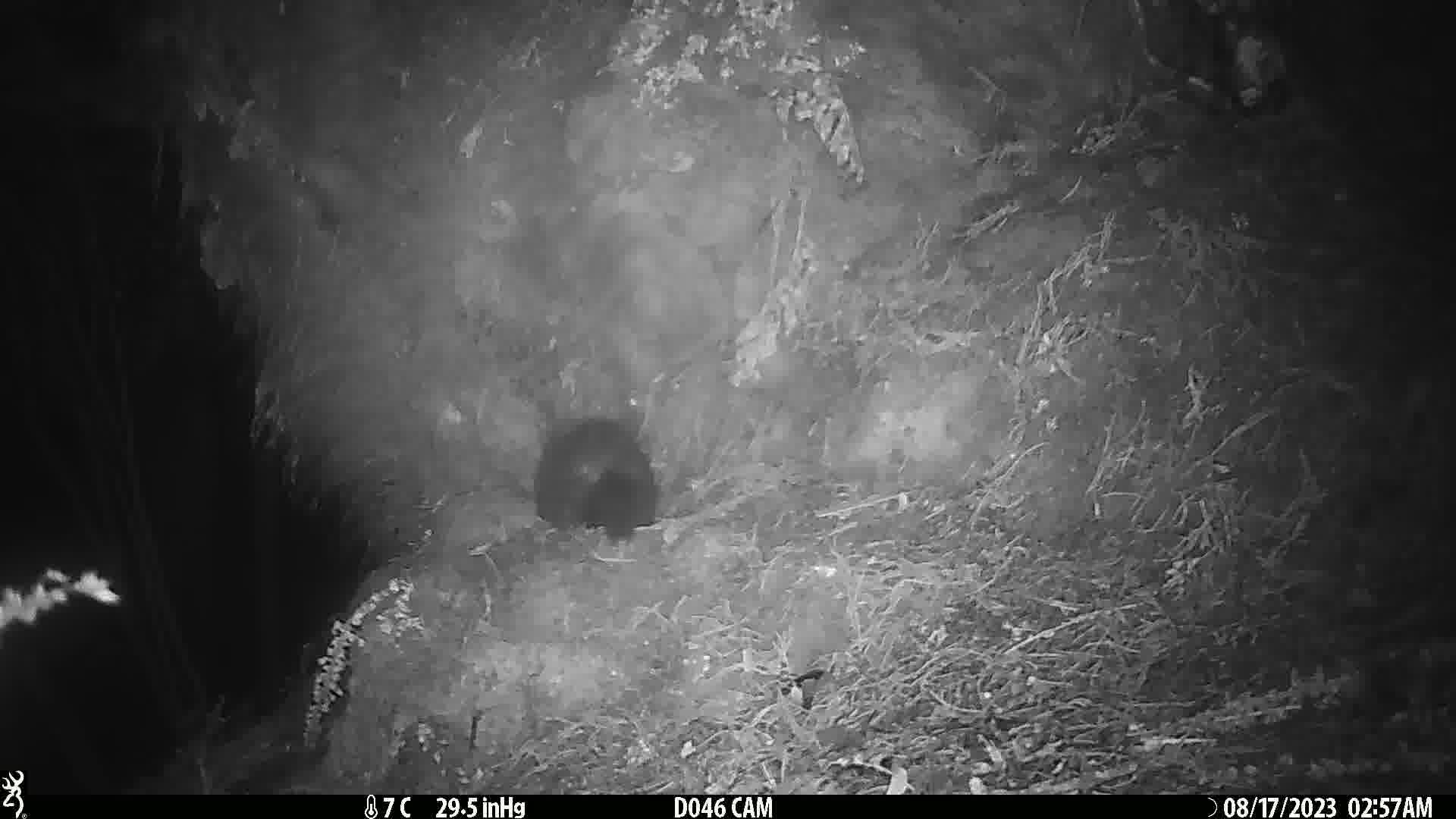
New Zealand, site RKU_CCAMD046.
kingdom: Animalia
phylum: Chordata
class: Mammalia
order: Diprotodontia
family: Phalangeridae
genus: Trichosurus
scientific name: Trichosurus vulpecula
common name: common brushtail possum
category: possum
Possum (common brushtail possum) (Trichosurus vulpecula).